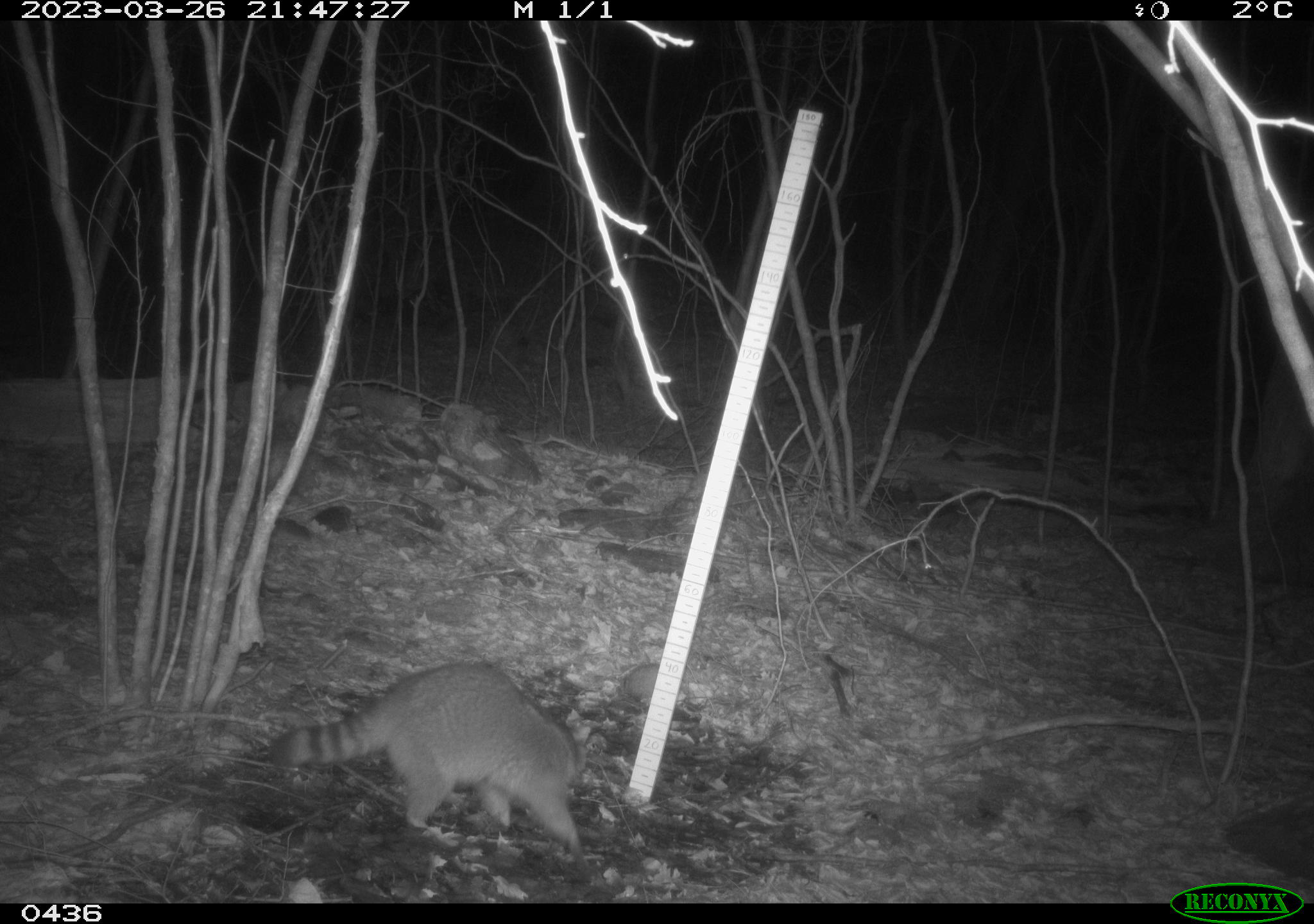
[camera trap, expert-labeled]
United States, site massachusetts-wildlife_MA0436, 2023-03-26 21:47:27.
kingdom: Animalia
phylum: Chordata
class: Mammalia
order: Carnivora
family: Procyonidae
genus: Procyon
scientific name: Procyon lotor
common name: raccoon